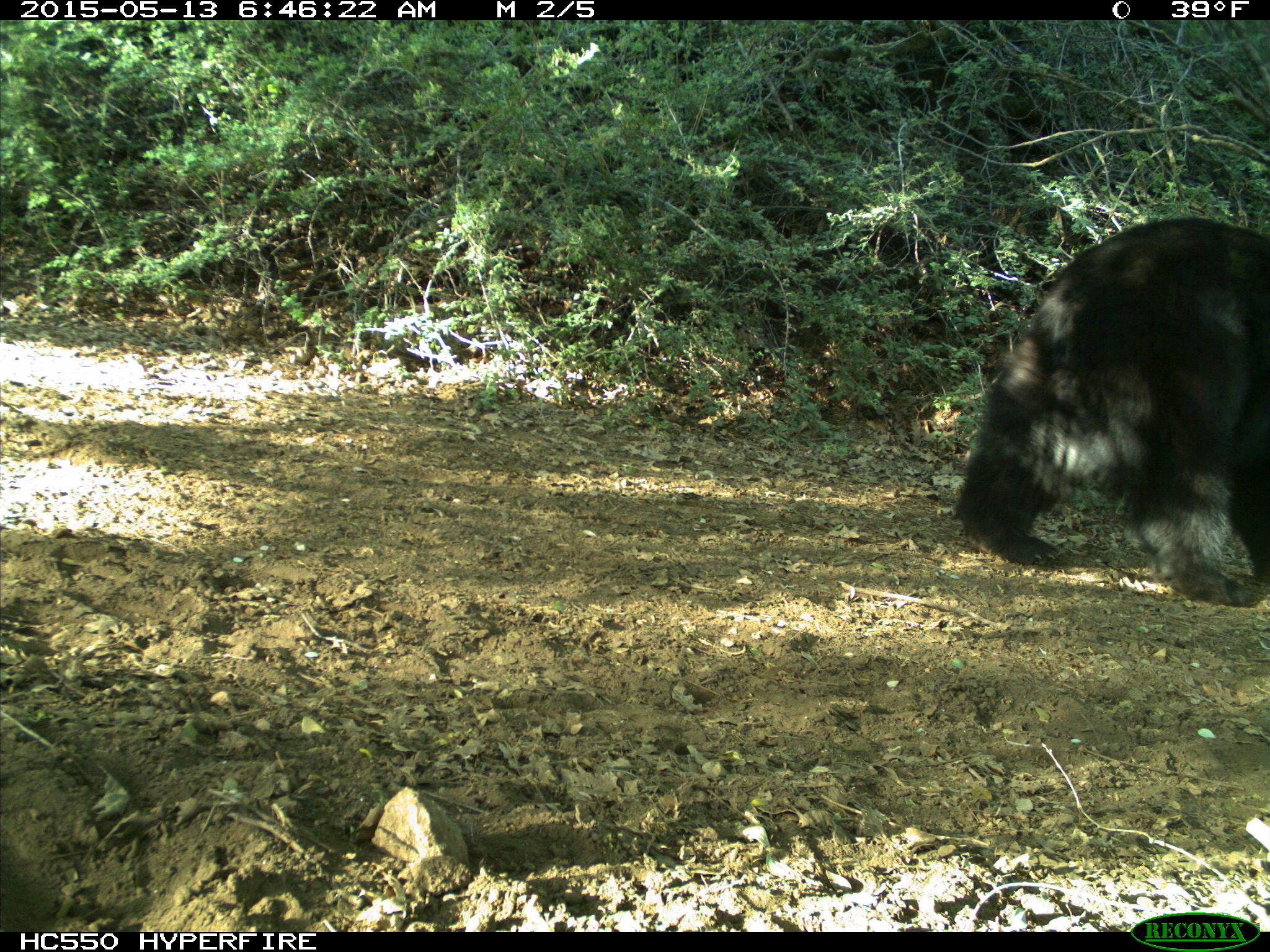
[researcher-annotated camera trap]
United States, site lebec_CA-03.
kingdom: Animalia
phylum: Chordata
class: Mammalia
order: Carnivora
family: Ursidae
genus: Ursus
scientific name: Ursus americanus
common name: american black bear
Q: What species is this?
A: Ursus americanus (american black bear).